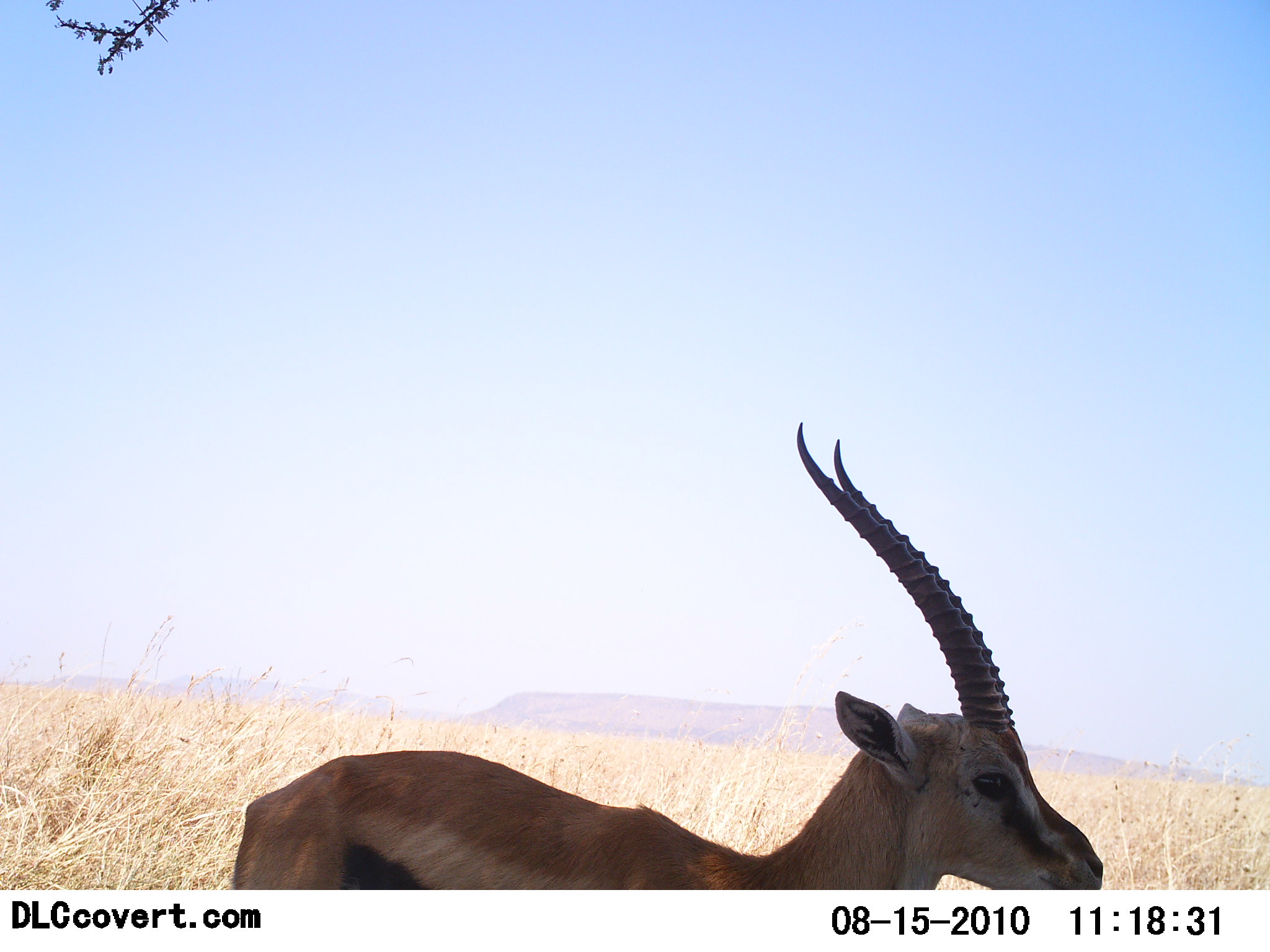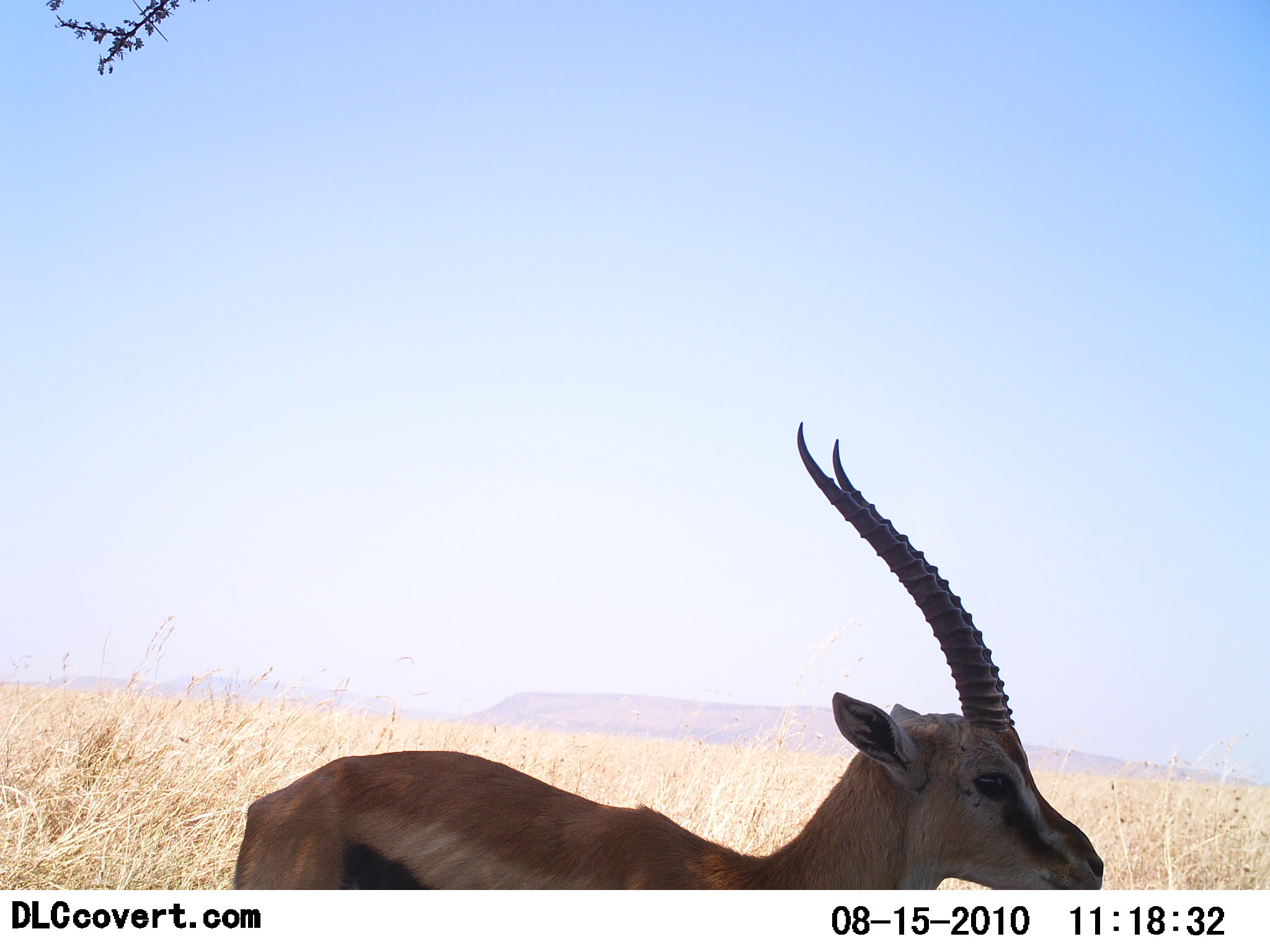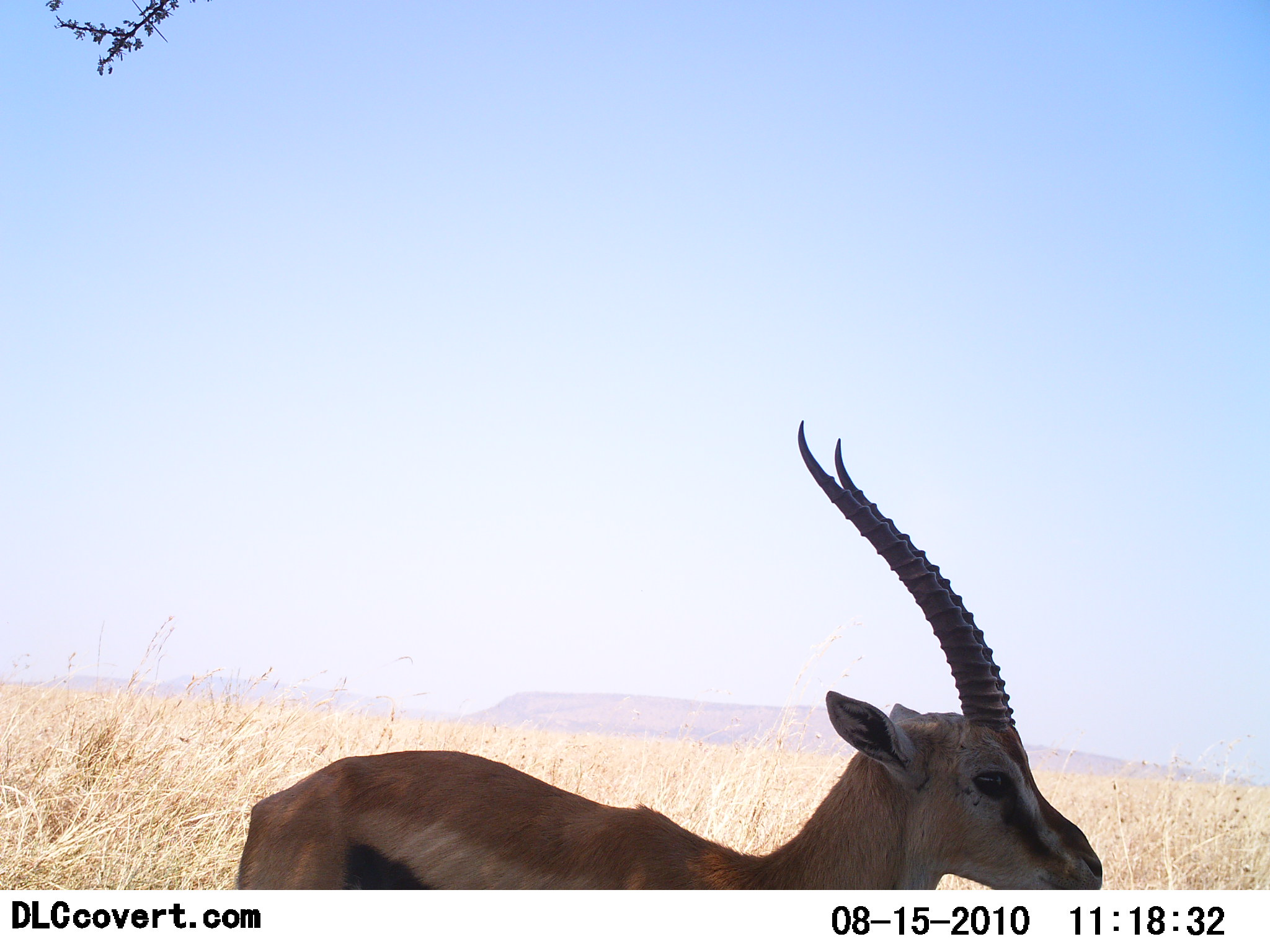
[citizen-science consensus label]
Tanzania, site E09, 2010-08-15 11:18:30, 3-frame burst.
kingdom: Animalia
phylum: Chordata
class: Mammalia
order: Artiodactyla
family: Bovidae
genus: Eudorcas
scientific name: Eudorcas thomsonii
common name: thomson's gazelle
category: gazellethomsons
Gazellethomsons (thomson's gazelle) (Eudorcas thomsonii), count 1. Behavior (volunteer vote fractions): standing 93%, resting 7%, moving 7%, interacting 0%. Young present (vote fraction): 0%. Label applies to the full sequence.